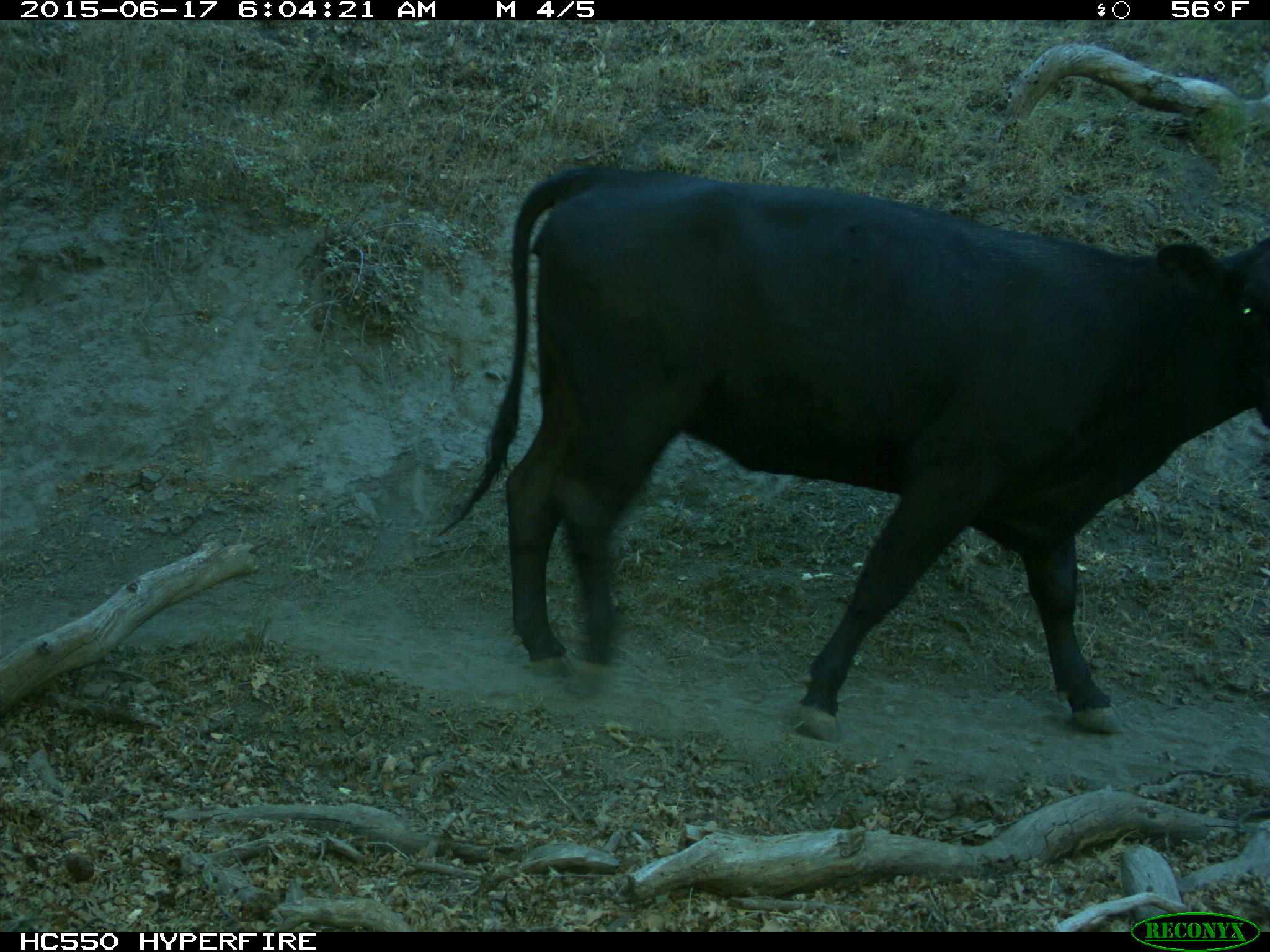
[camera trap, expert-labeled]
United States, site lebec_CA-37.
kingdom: Animalia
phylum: Chordata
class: Mammalia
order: Artiodactyla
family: Bovidae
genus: Bos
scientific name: Bos taurus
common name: domestic cow